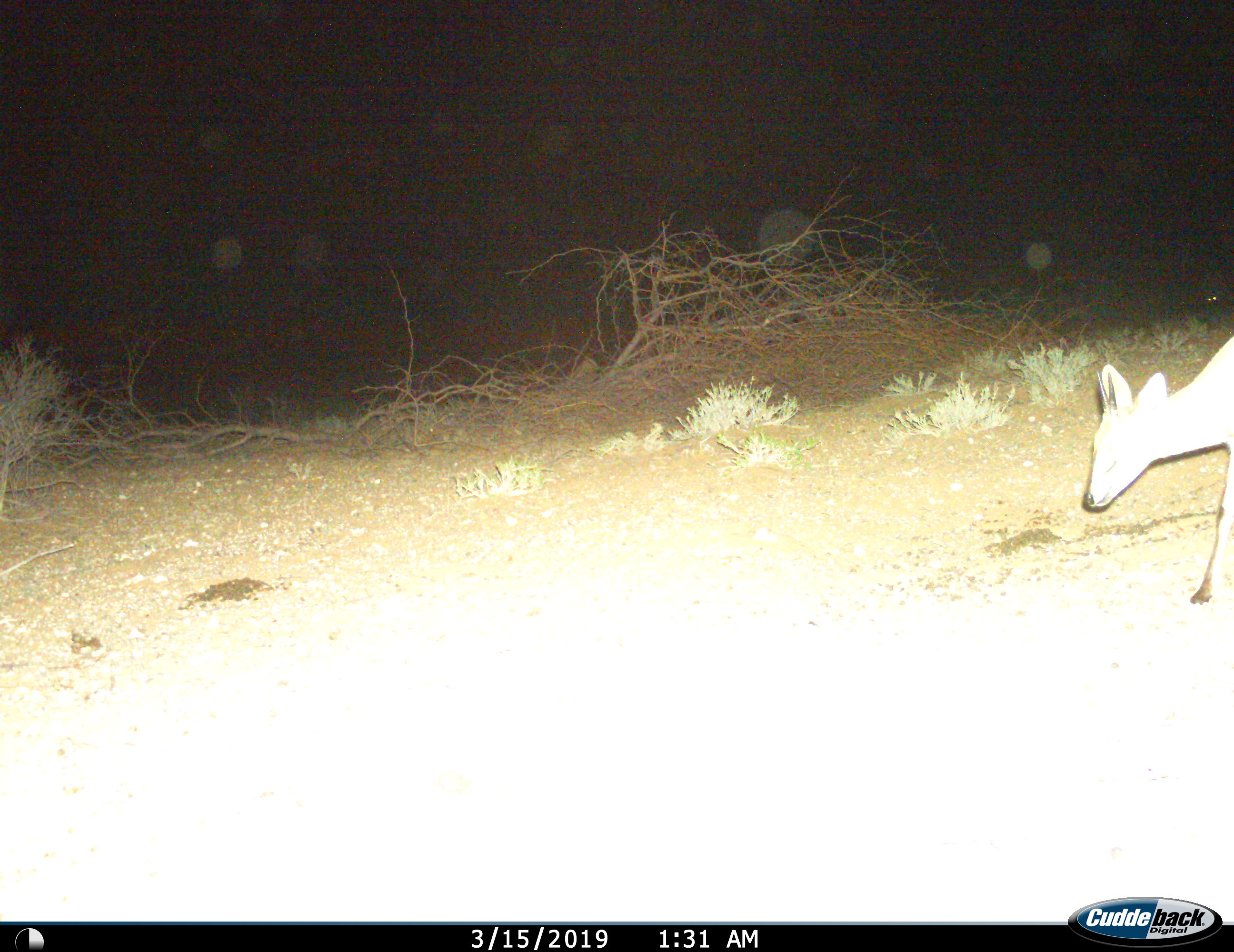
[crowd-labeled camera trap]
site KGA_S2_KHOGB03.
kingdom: Animalia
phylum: Chordata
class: Mammalia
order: Artiodactyla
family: Bovidae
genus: Raphicerus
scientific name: Raphicerus campestris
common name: steenbok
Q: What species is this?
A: Steenbok (Raphicerus campestris).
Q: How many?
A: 1.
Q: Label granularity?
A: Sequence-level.